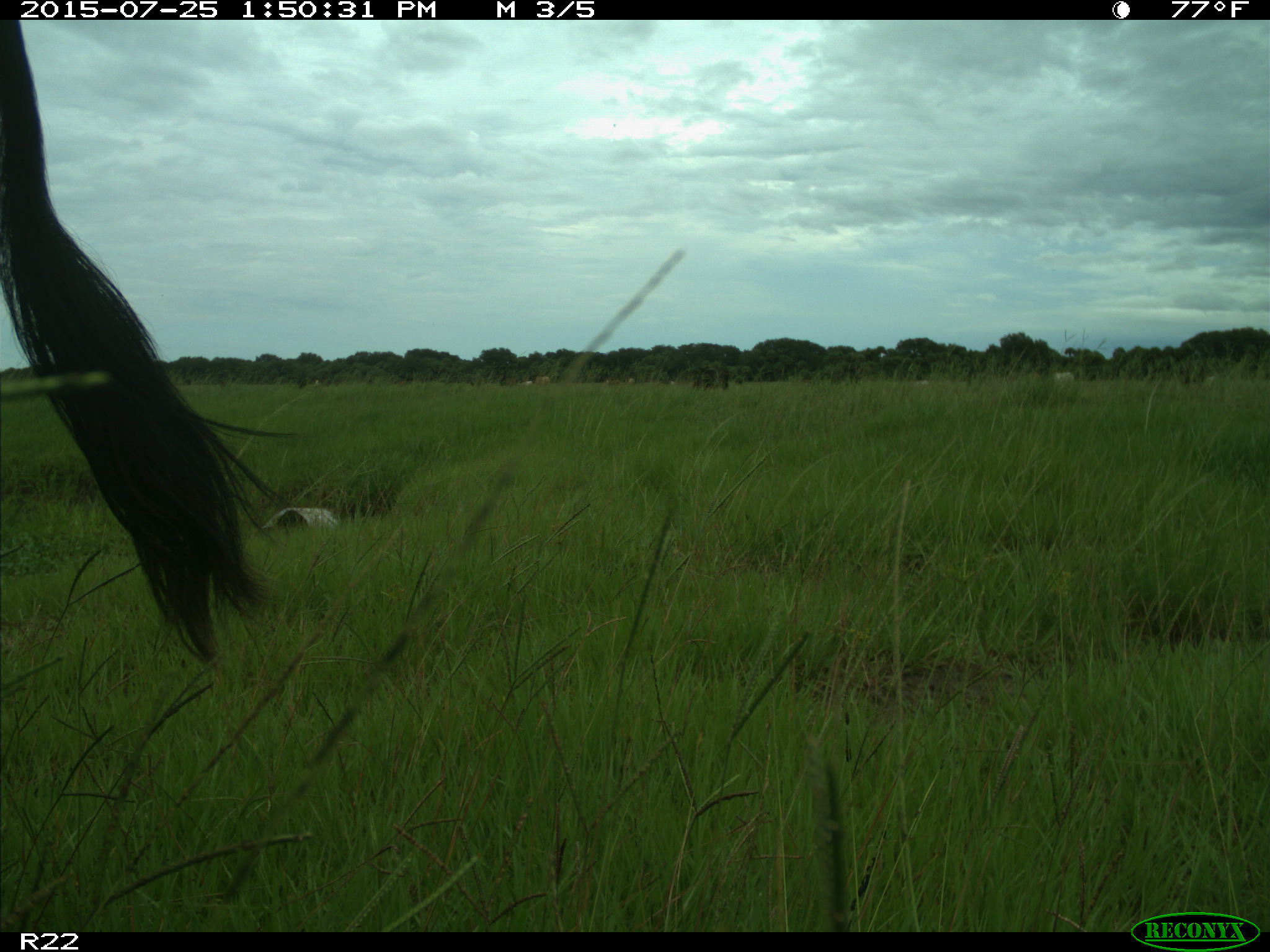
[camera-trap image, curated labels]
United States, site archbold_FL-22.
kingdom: Animalia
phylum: Chordata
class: Mammalia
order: Artiodactyla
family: Bovidae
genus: Bos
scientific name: Bos taurus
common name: domestic cow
Bos taurus (domestic cow).